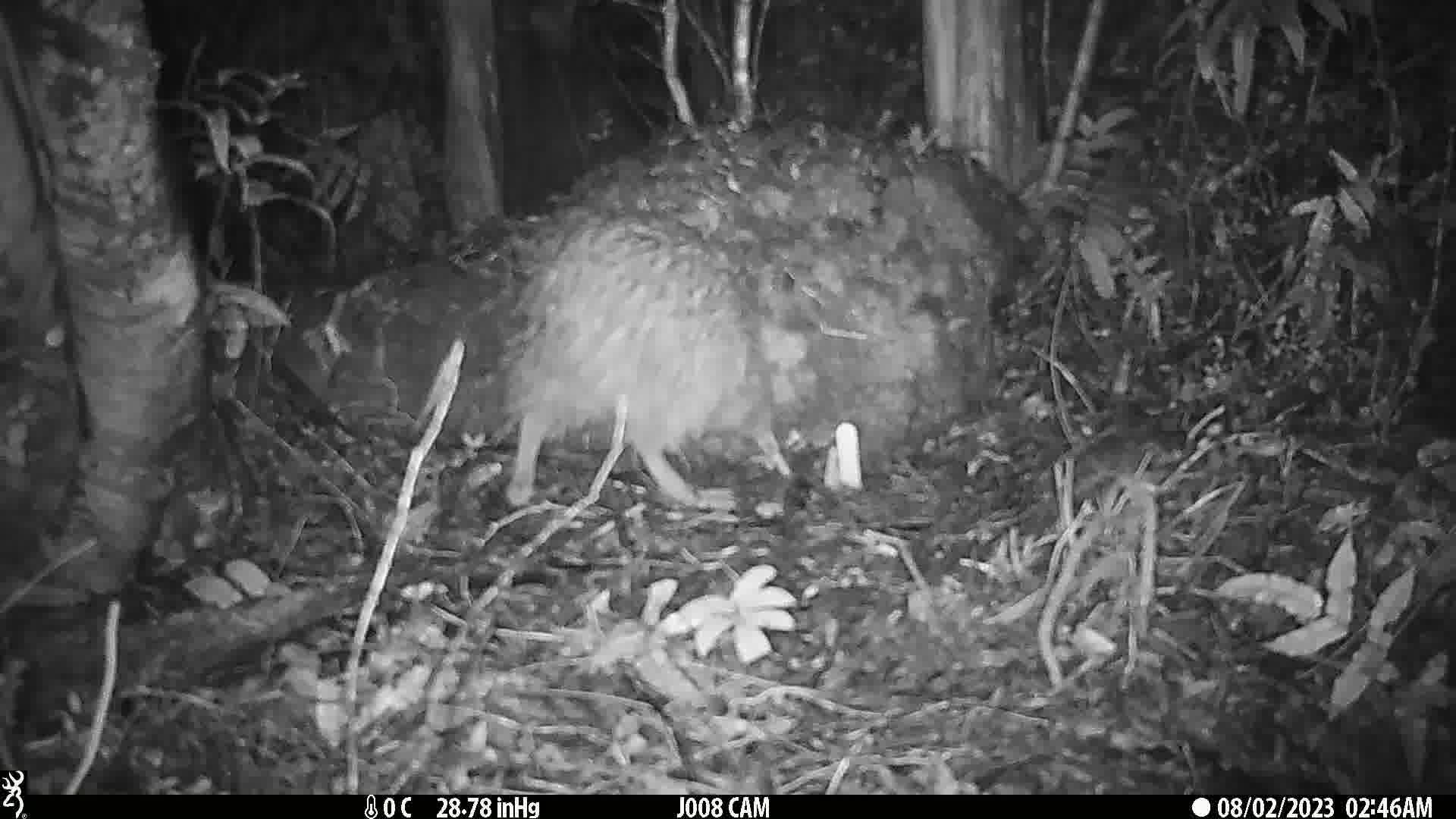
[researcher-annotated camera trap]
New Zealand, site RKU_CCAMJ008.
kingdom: Animalia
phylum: Chordata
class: Aves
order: Apterygiformes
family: Apterygidae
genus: Apteryx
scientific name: Apteryx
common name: kiwi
Kiwi (Apteryx).